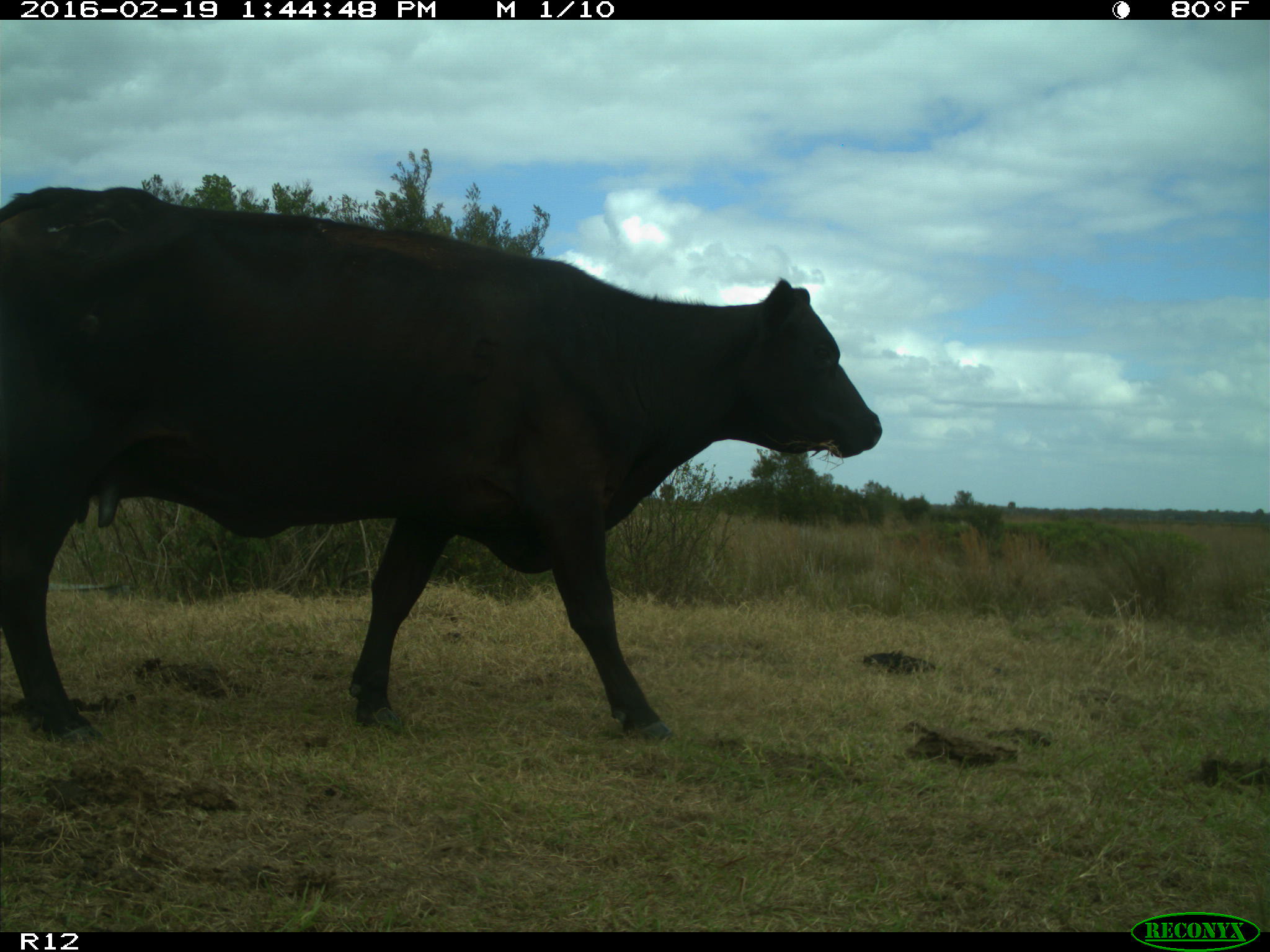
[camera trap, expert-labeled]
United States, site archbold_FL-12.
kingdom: Animalia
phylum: Chordata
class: Mammalia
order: Artiodactyla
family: Bovidae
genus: Bos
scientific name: Bos taurus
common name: domestic cow